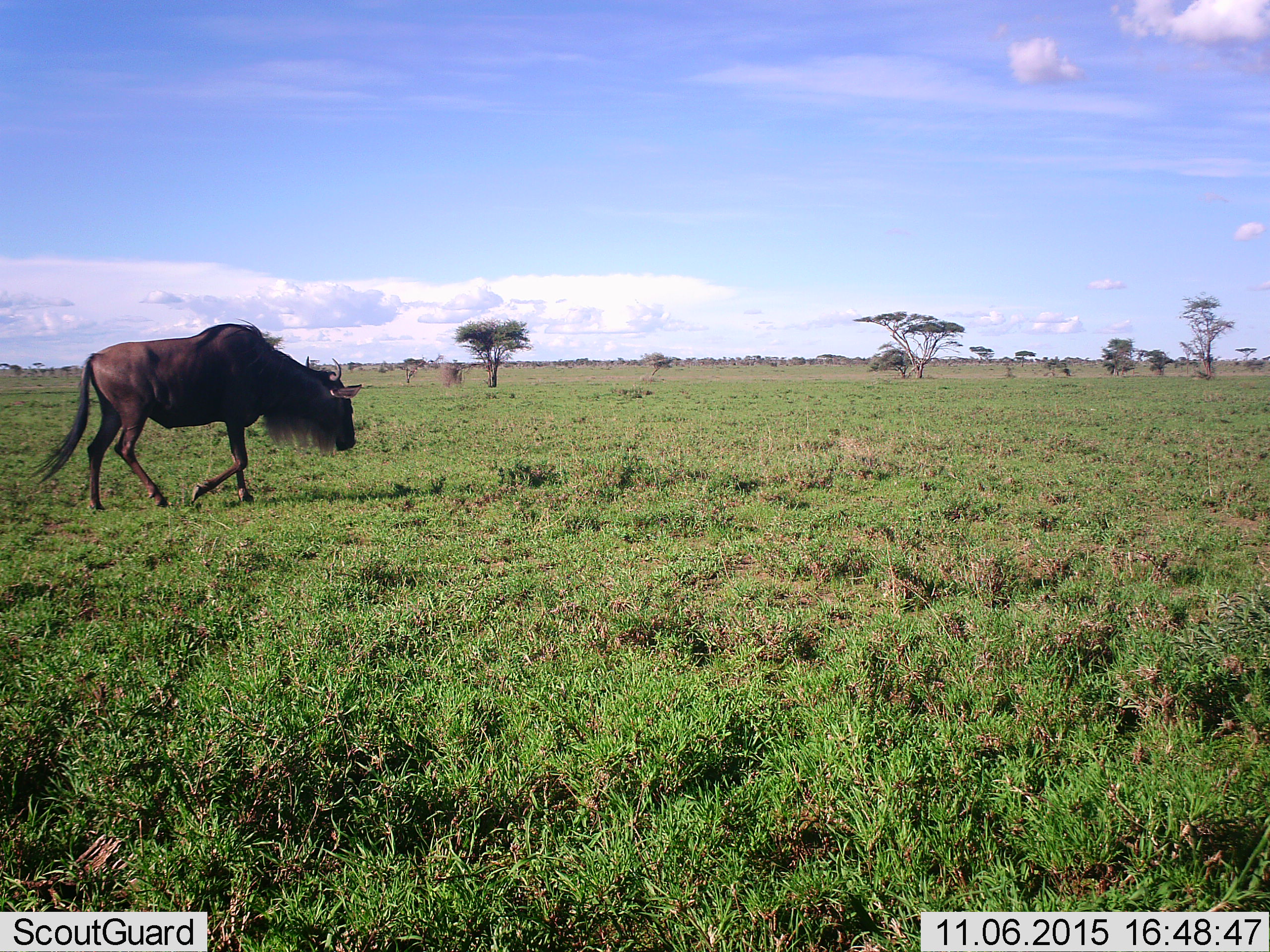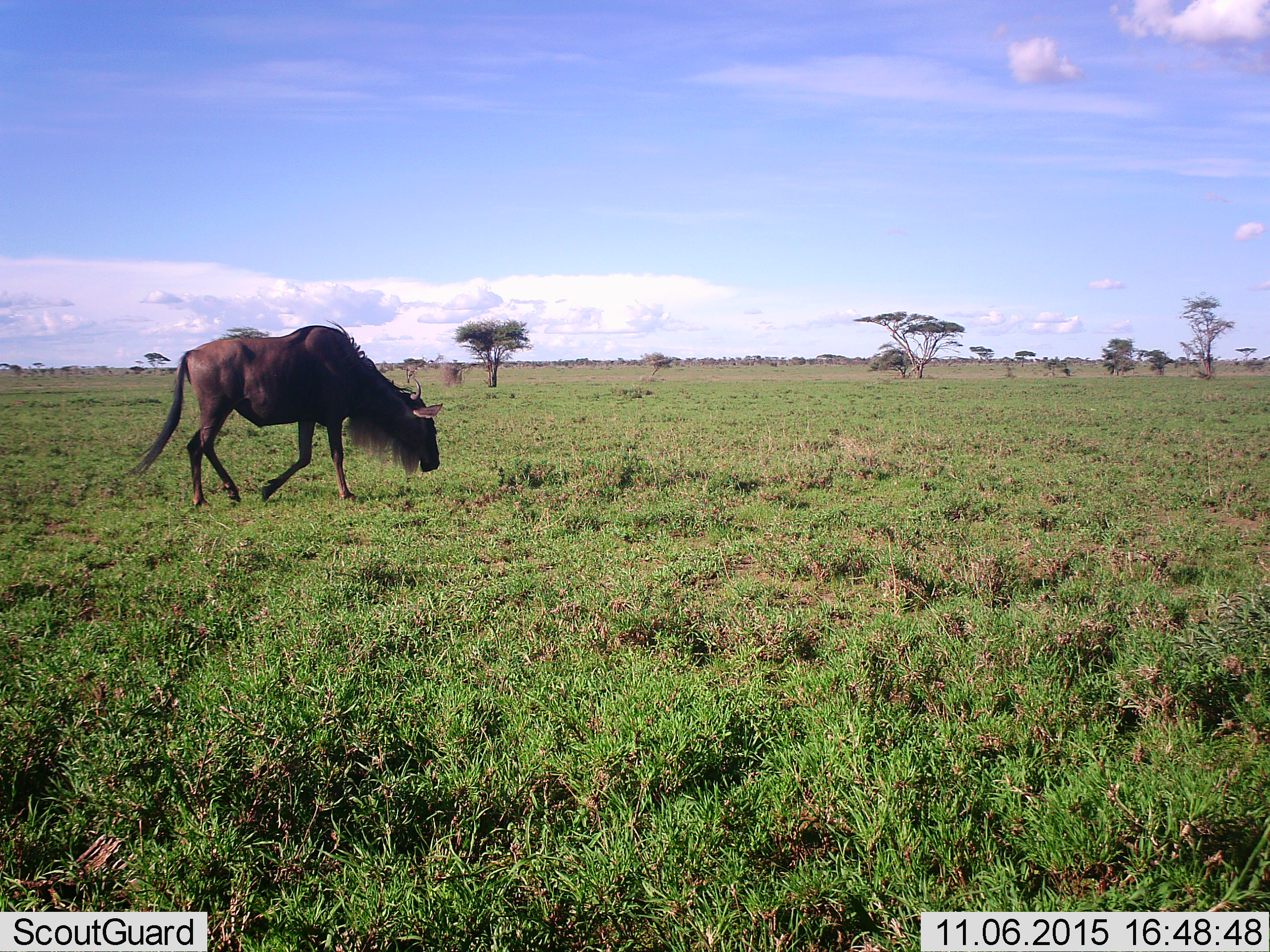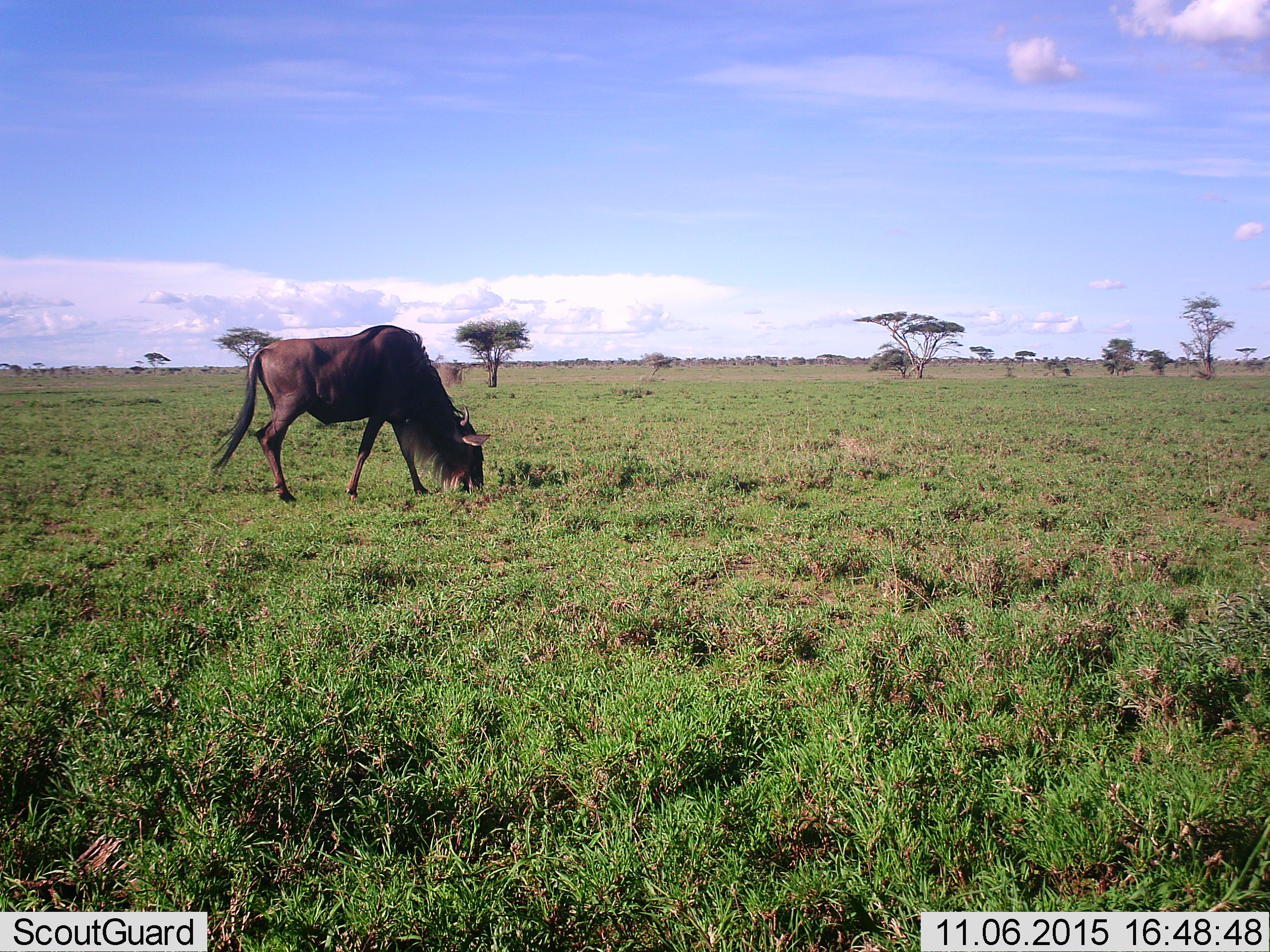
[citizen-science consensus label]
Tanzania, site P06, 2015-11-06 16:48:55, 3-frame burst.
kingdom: Animalia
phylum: Chordata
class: Mammalia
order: Artiodactyla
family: Bovidae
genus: Connochaetes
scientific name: Connochaetes taurinus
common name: blue wildebeest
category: wildebeest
Wildebeest (blue wildebeest) (Connochaetes taurinus), count 1. Behavior (volunteer vote fractions): standing 22%, resting 0%, moving 100%, interacting 0%. Young present (vote fraction): 0%. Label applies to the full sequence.